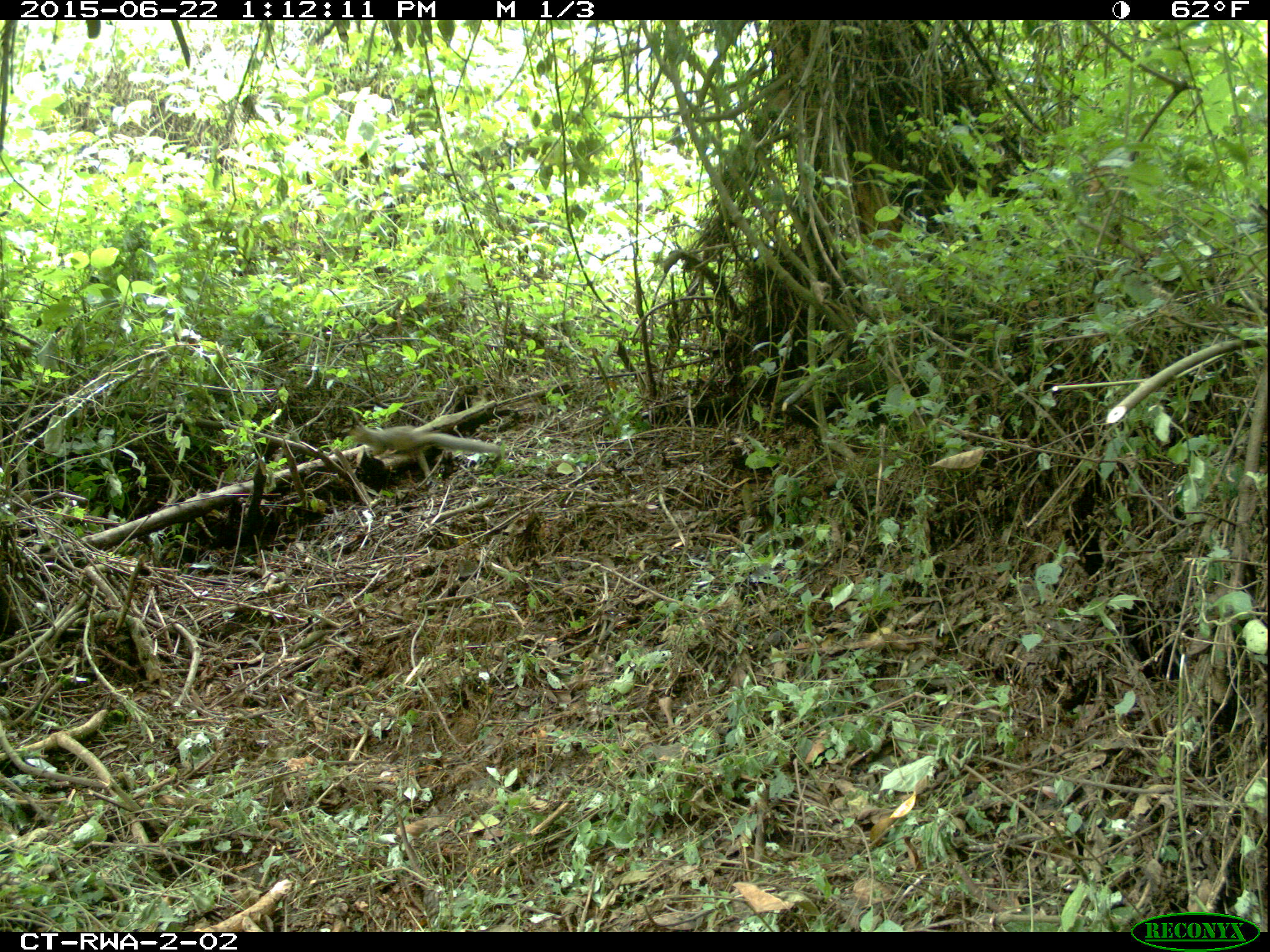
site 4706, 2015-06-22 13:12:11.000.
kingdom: Animalia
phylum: Chordata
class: Mammalia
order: Rodentia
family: Sciuridae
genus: Funisciurus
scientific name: Funisciurus carruthersi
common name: carruther's mountain squirrel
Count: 1.